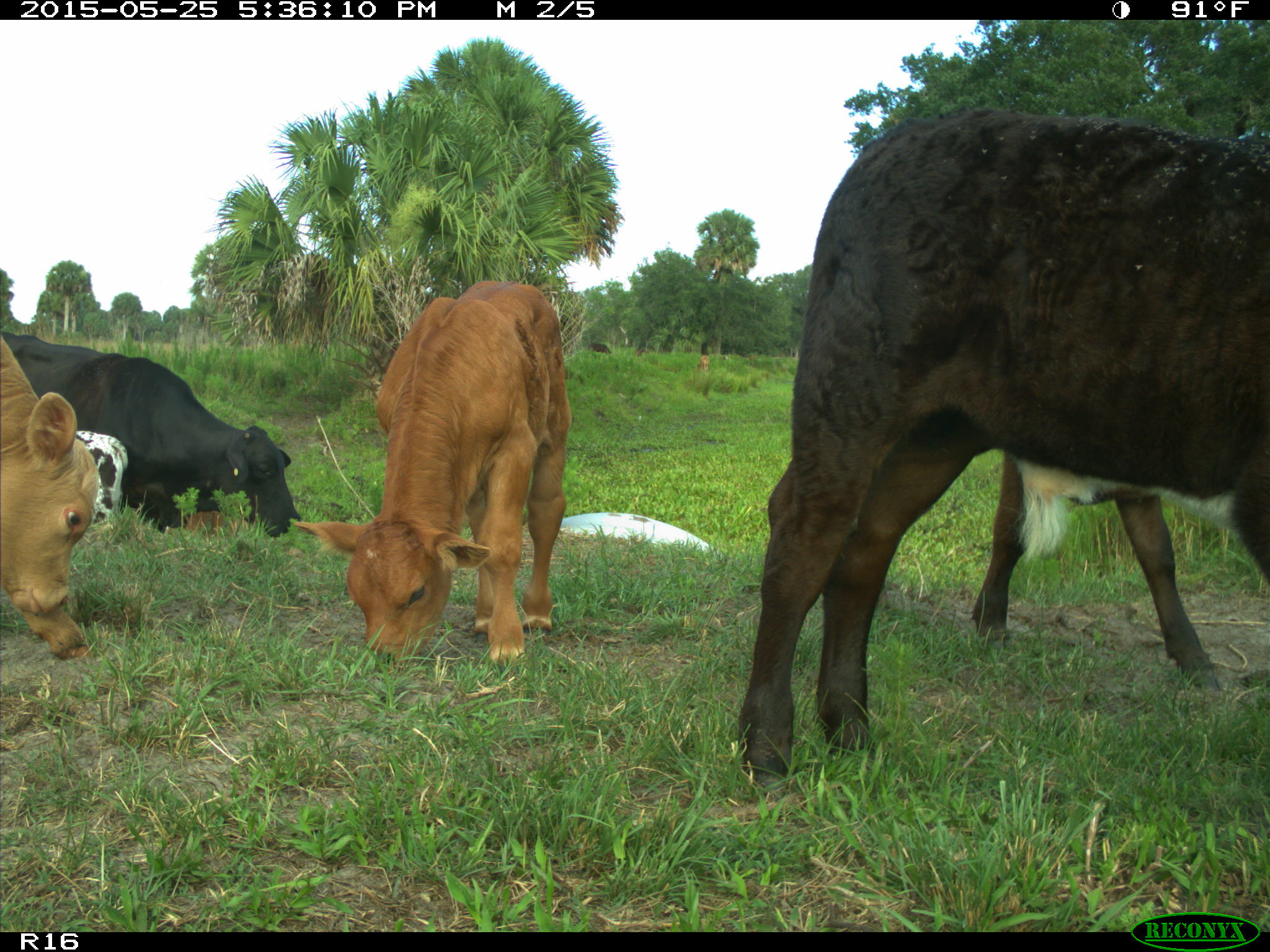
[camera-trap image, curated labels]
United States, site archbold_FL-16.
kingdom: Animalia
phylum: Chordata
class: Mammalia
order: Artiodactyla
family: Bovidae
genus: Bos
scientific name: Bos taurus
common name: domestic cow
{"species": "Bos taurus (domestic cow)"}